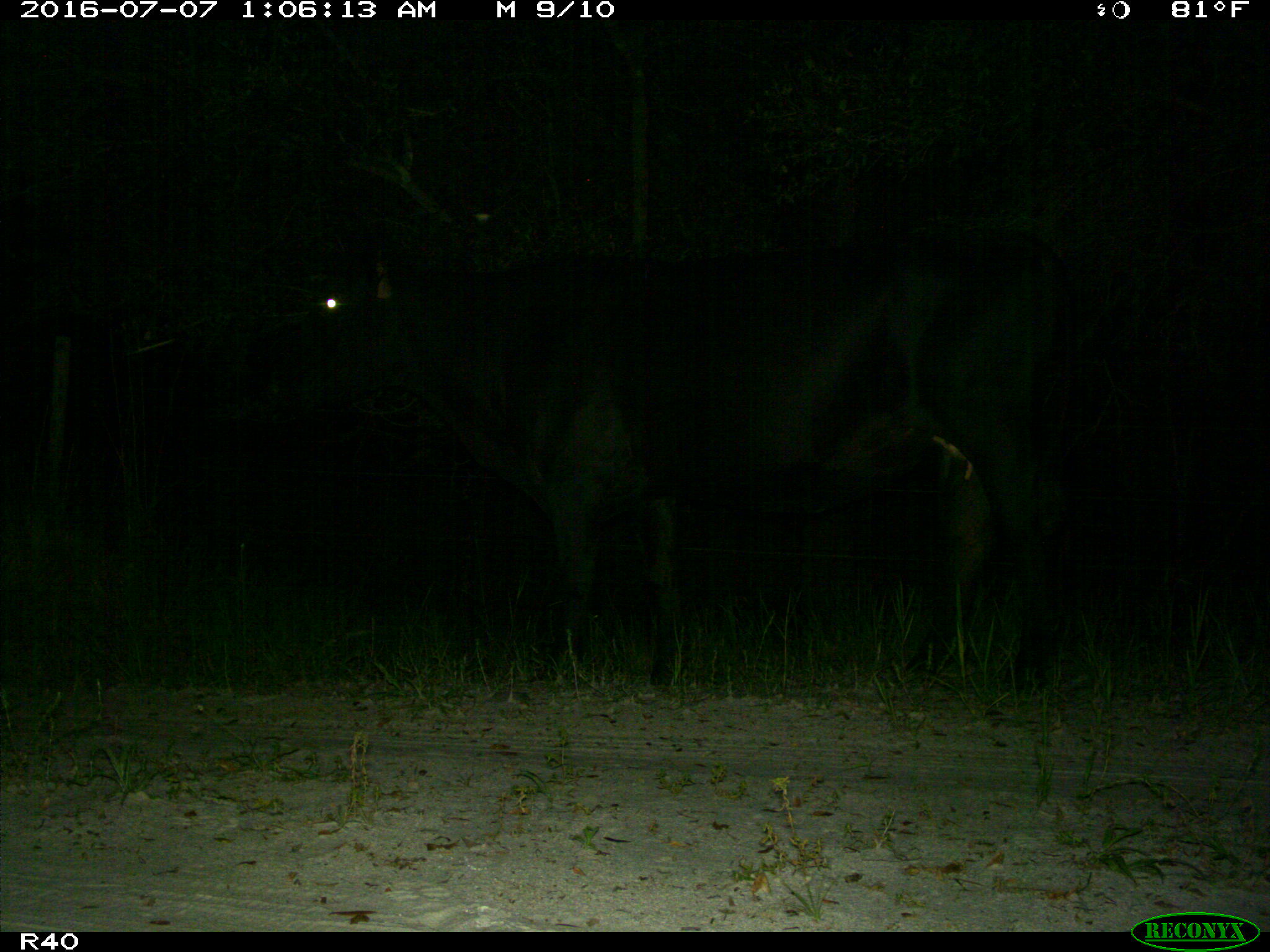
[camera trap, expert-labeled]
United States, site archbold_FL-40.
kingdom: Animalia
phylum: Chordata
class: Mammalia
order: Artiodactyla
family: Bovidae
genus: Bos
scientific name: Bos taurus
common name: domestic cow